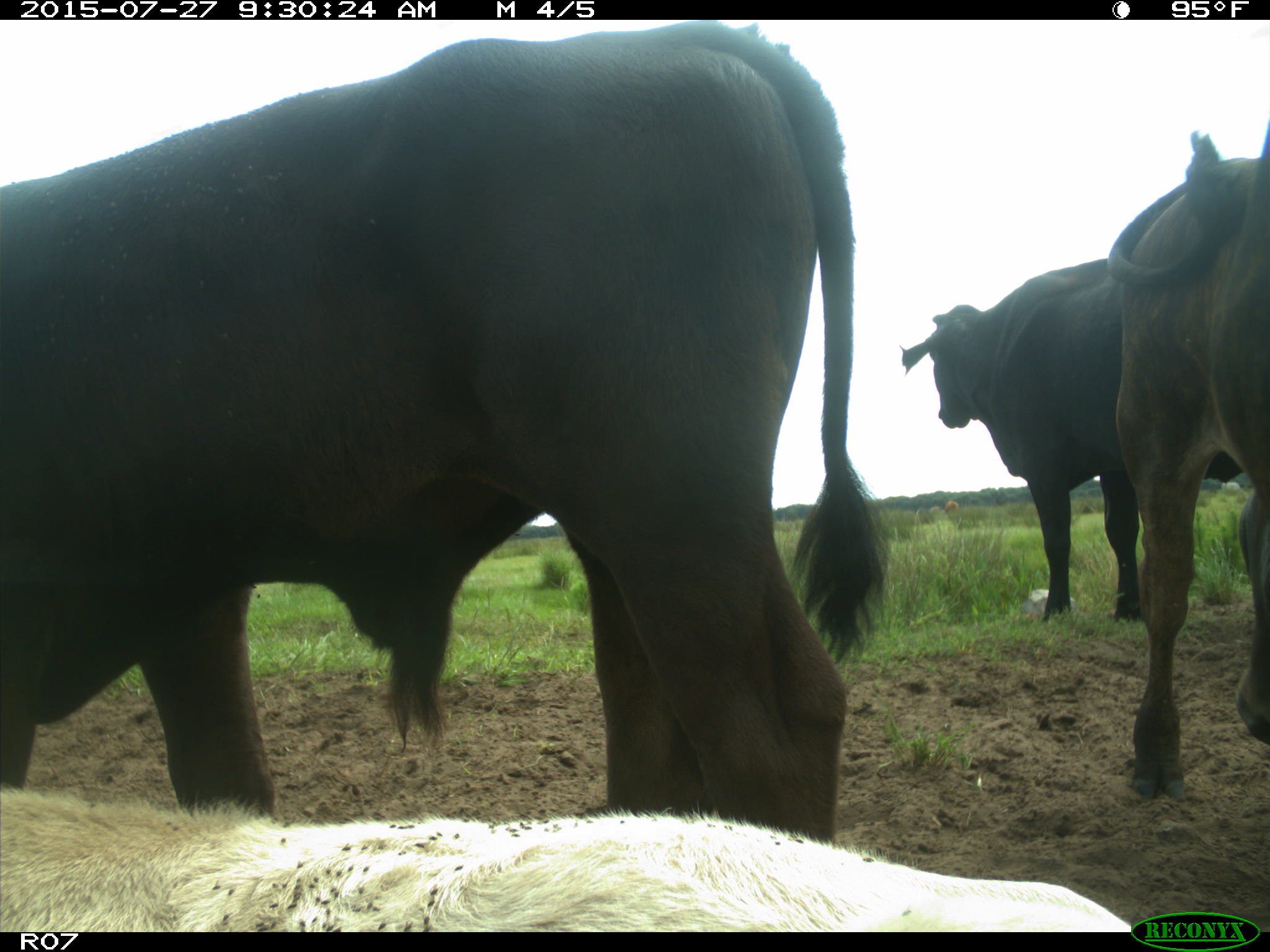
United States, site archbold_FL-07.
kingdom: Animalia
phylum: Chordata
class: Mammalia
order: Artiodactyla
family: Bovidae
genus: Bos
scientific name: Bos taurus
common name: domestic cow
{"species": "Bos taurus (domestic cow)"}